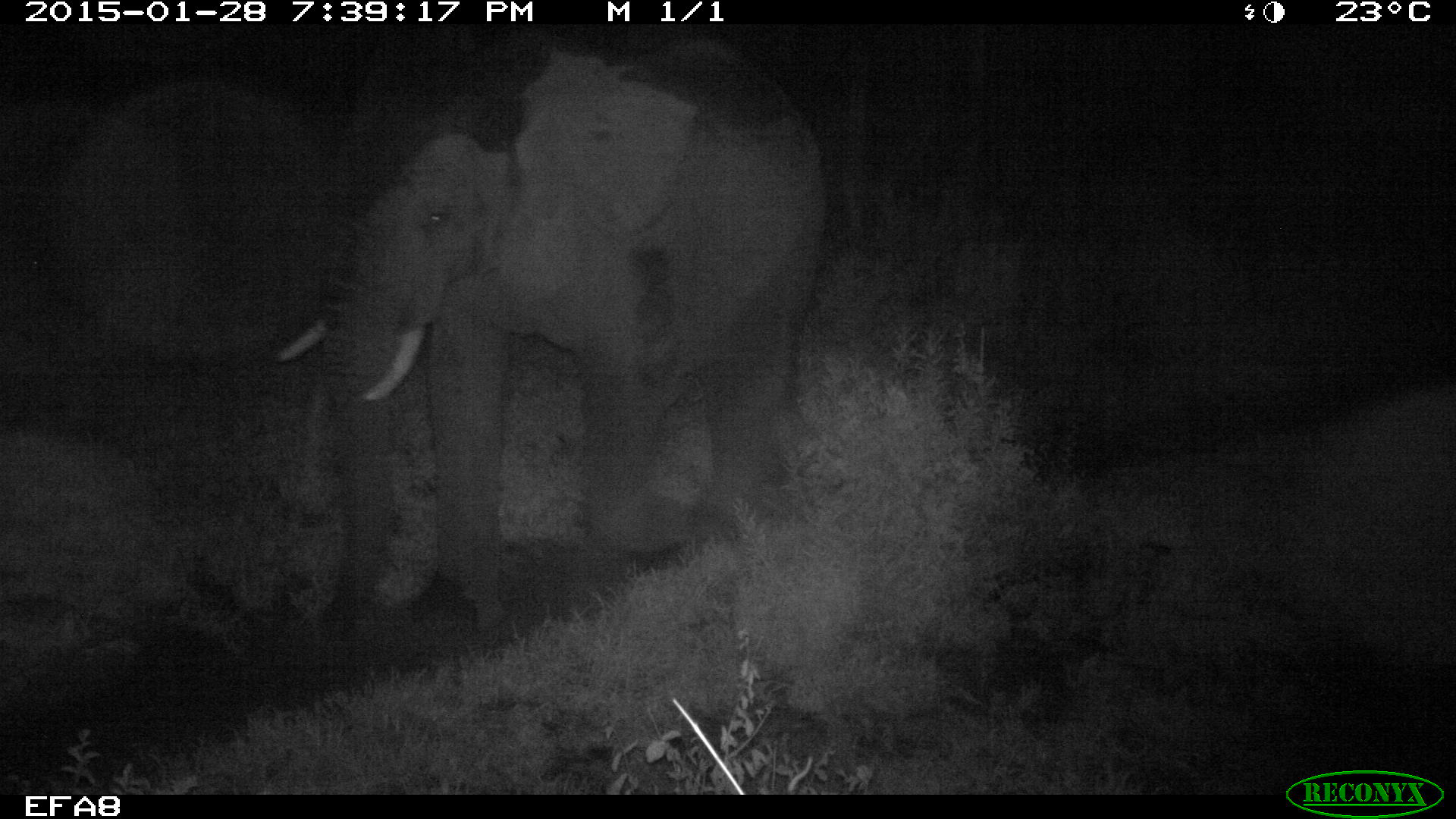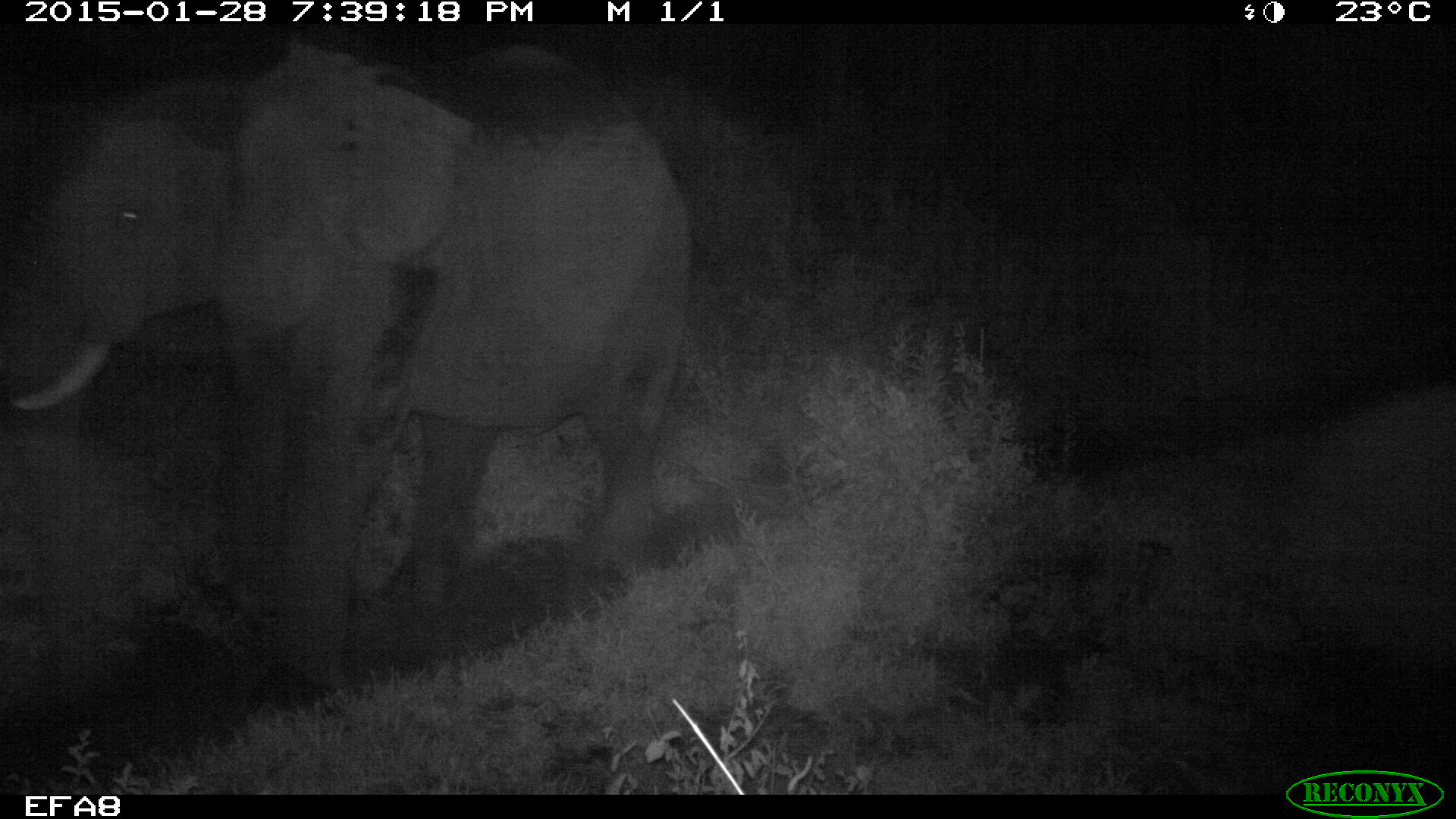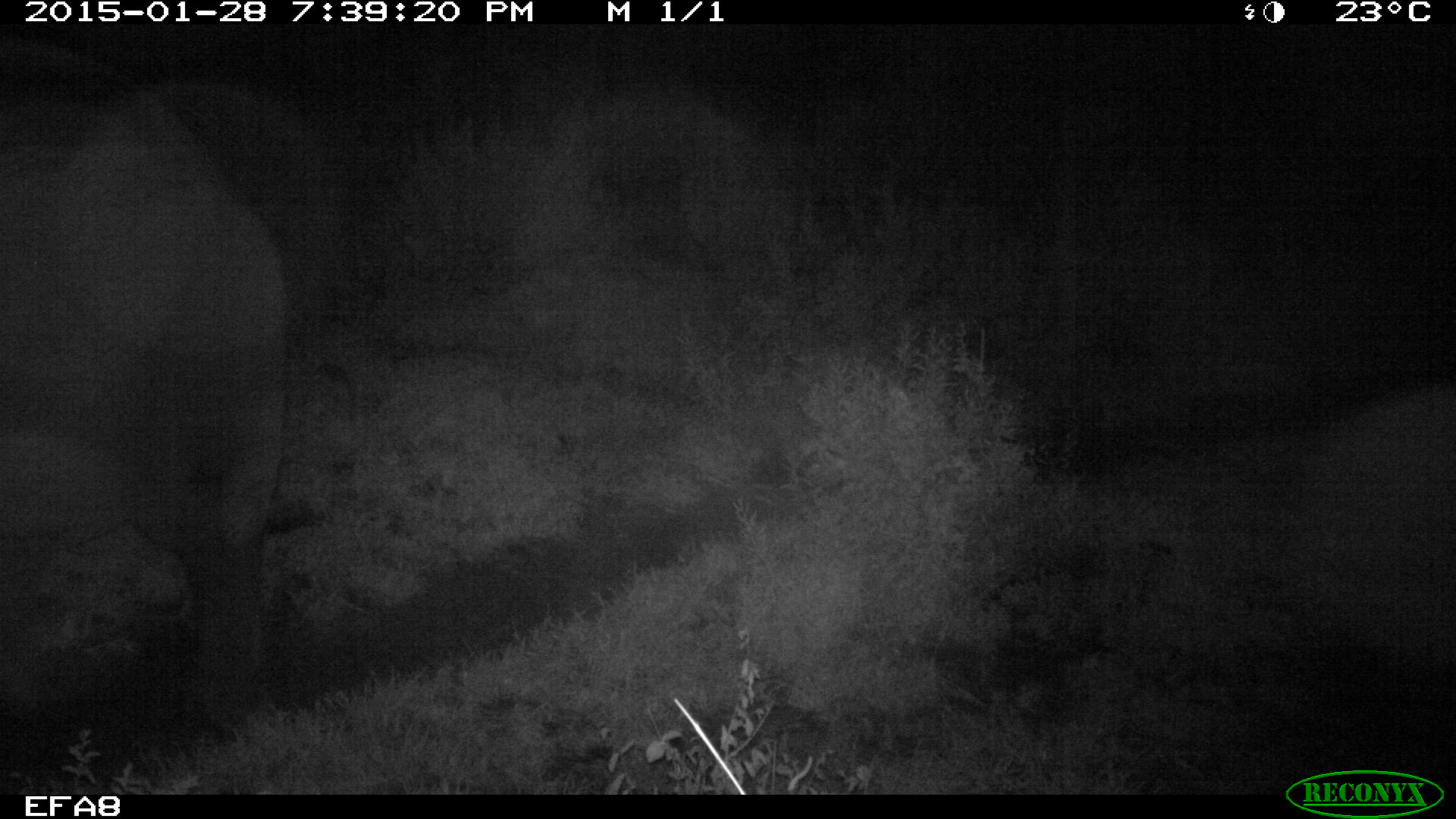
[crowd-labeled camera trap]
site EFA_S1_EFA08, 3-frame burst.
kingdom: Animalia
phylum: Chordata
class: Mammalia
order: Proboscidea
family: Elephantidae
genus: Loxodonta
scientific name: Loxodonta africana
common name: african bush elephant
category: elephant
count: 1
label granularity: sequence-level